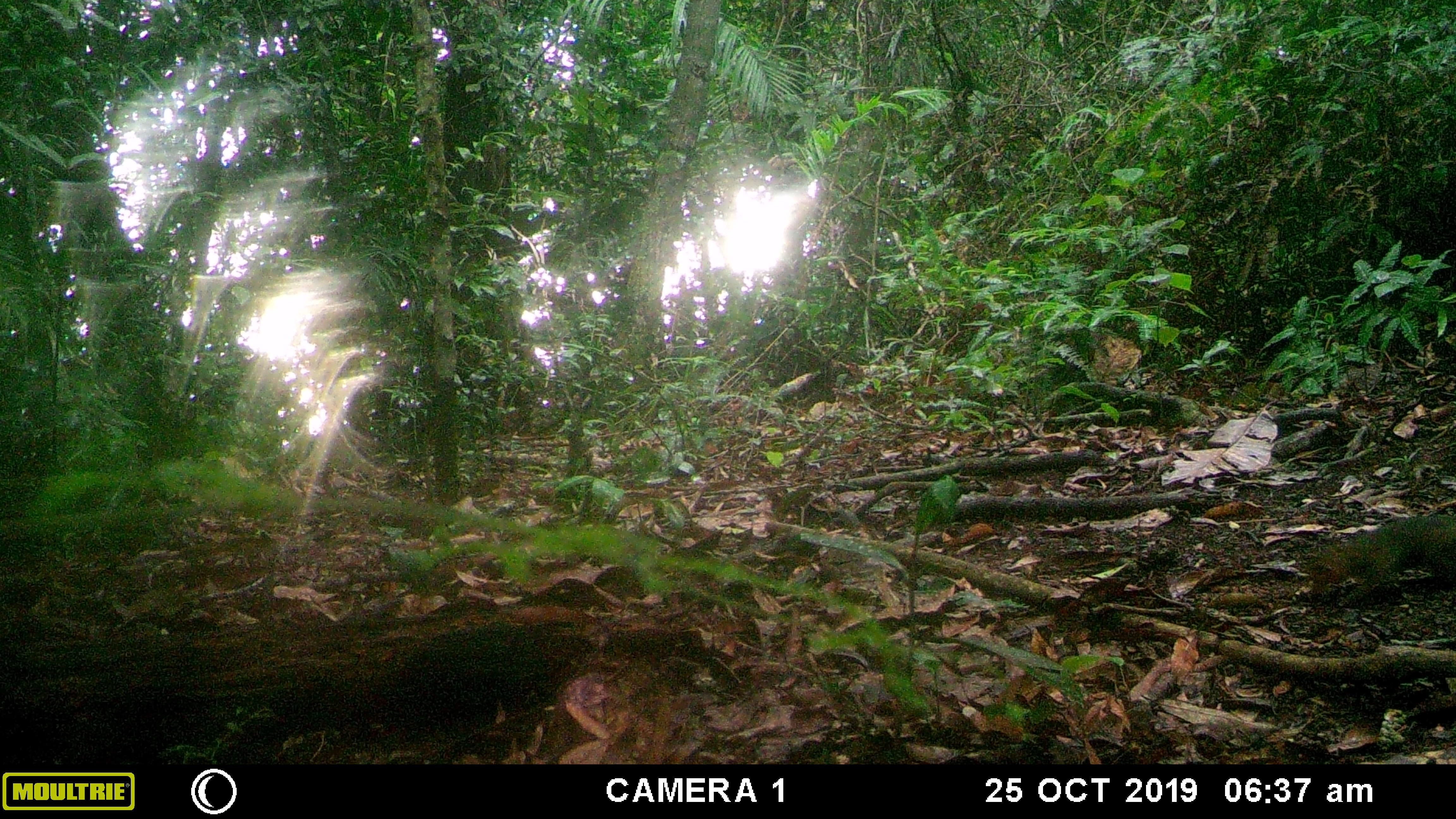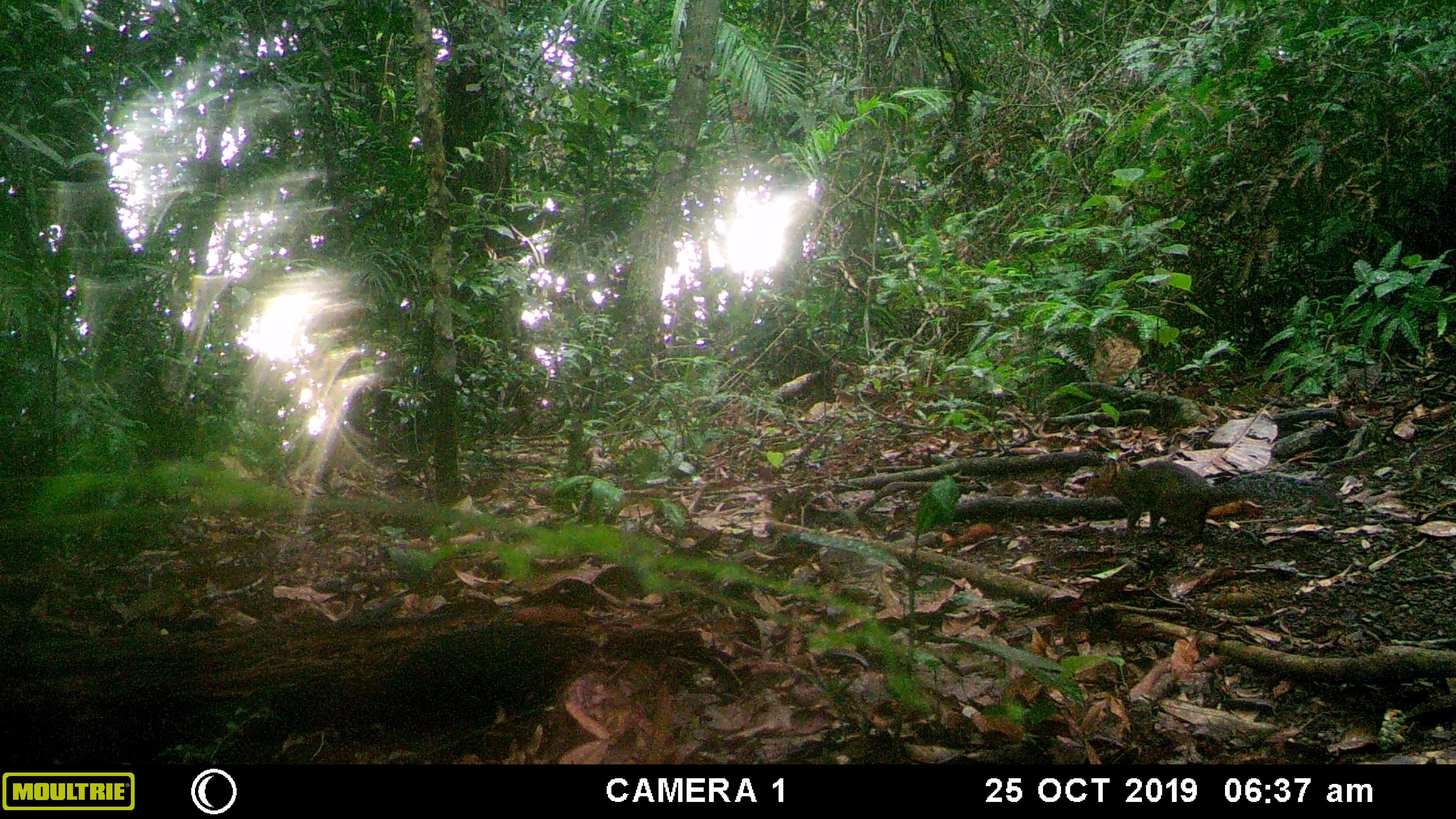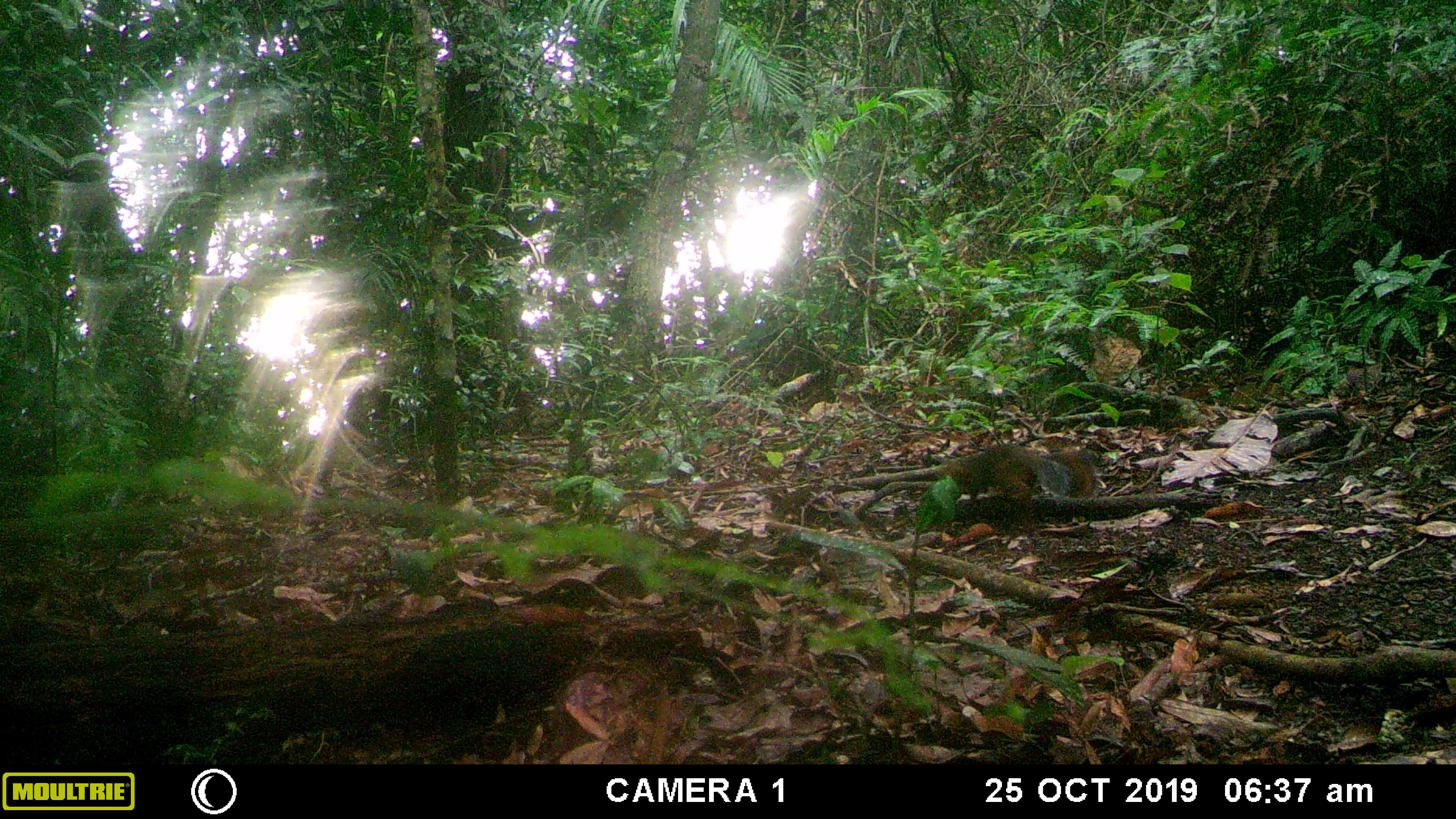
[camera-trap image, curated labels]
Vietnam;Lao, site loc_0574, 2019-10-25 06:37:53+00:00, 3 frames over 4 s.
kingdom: Animalia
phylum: Chordata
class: Mammalia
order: Rodentia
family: Sciuridae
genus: Dremomys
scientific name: Dremomys rufigenis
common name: red-cheeked squirrel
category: red cheeked squirrel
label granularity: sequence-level